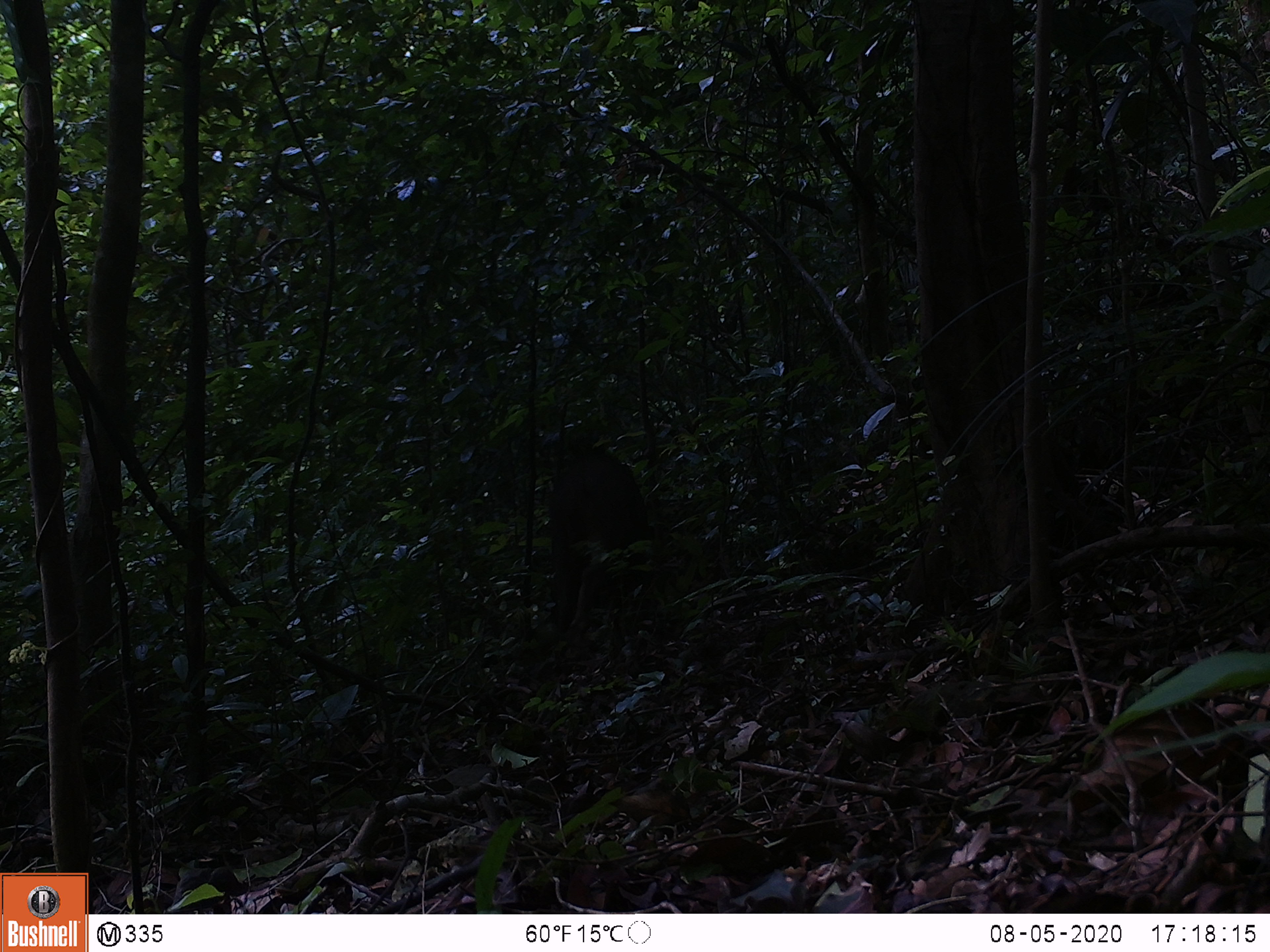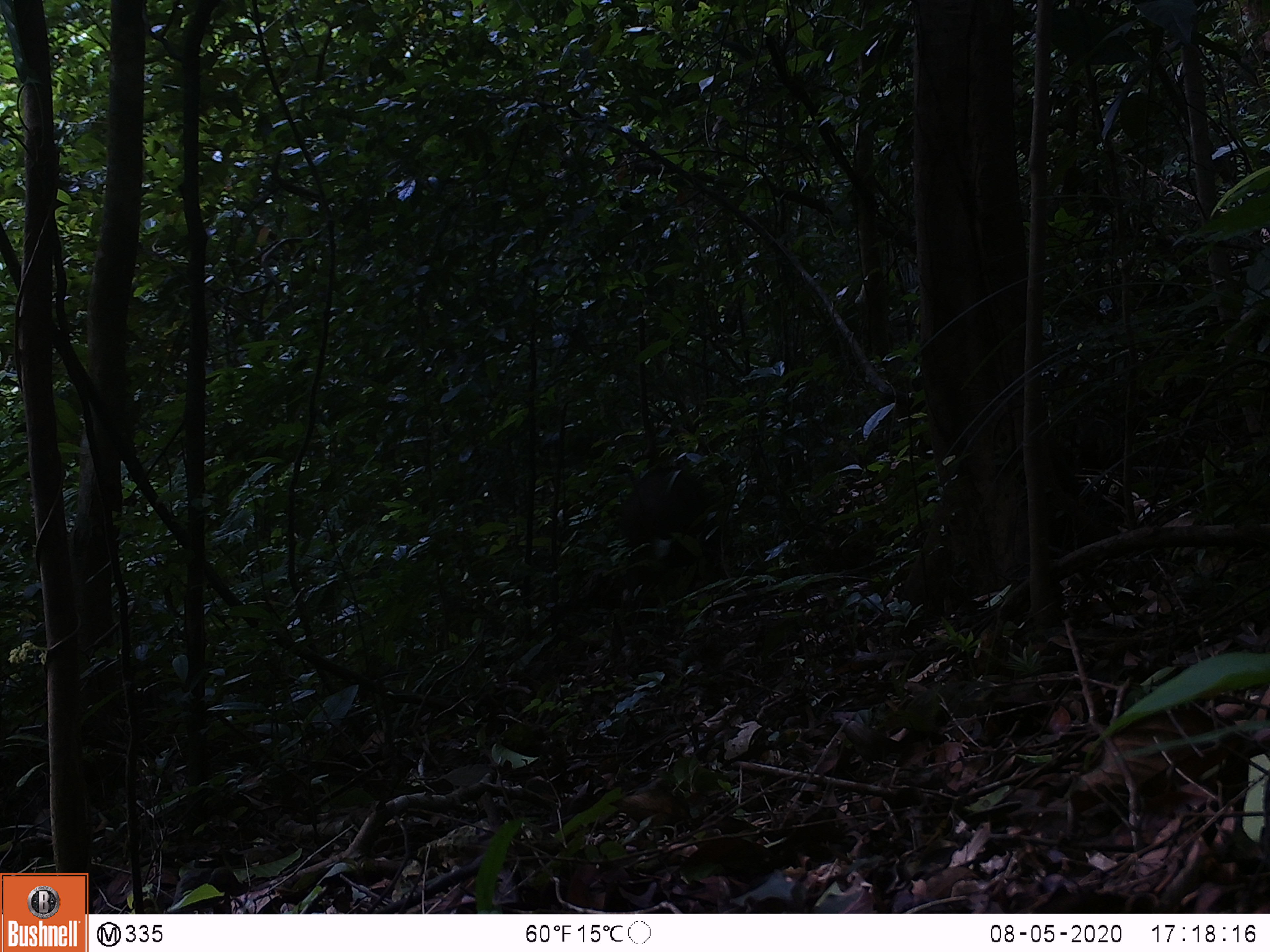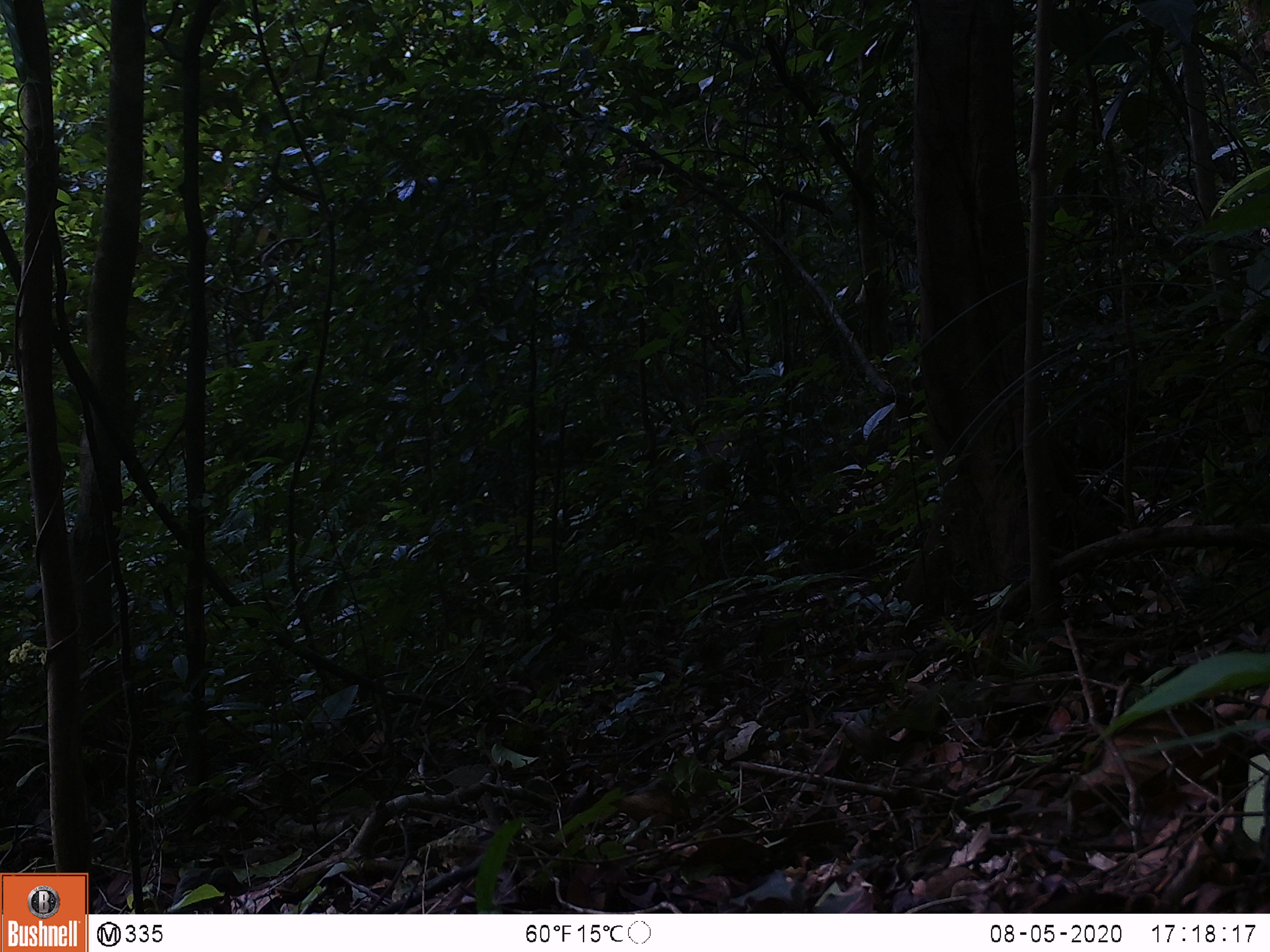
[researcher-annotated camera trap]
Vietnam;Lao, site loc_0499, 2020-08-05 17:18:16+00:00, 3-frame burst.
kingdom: Animalia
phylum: Chordata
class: Mammalia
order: Artiodactyla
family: Suidae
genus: Sus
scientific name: Sus scrofa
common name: eurasian wild pig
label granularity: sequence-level